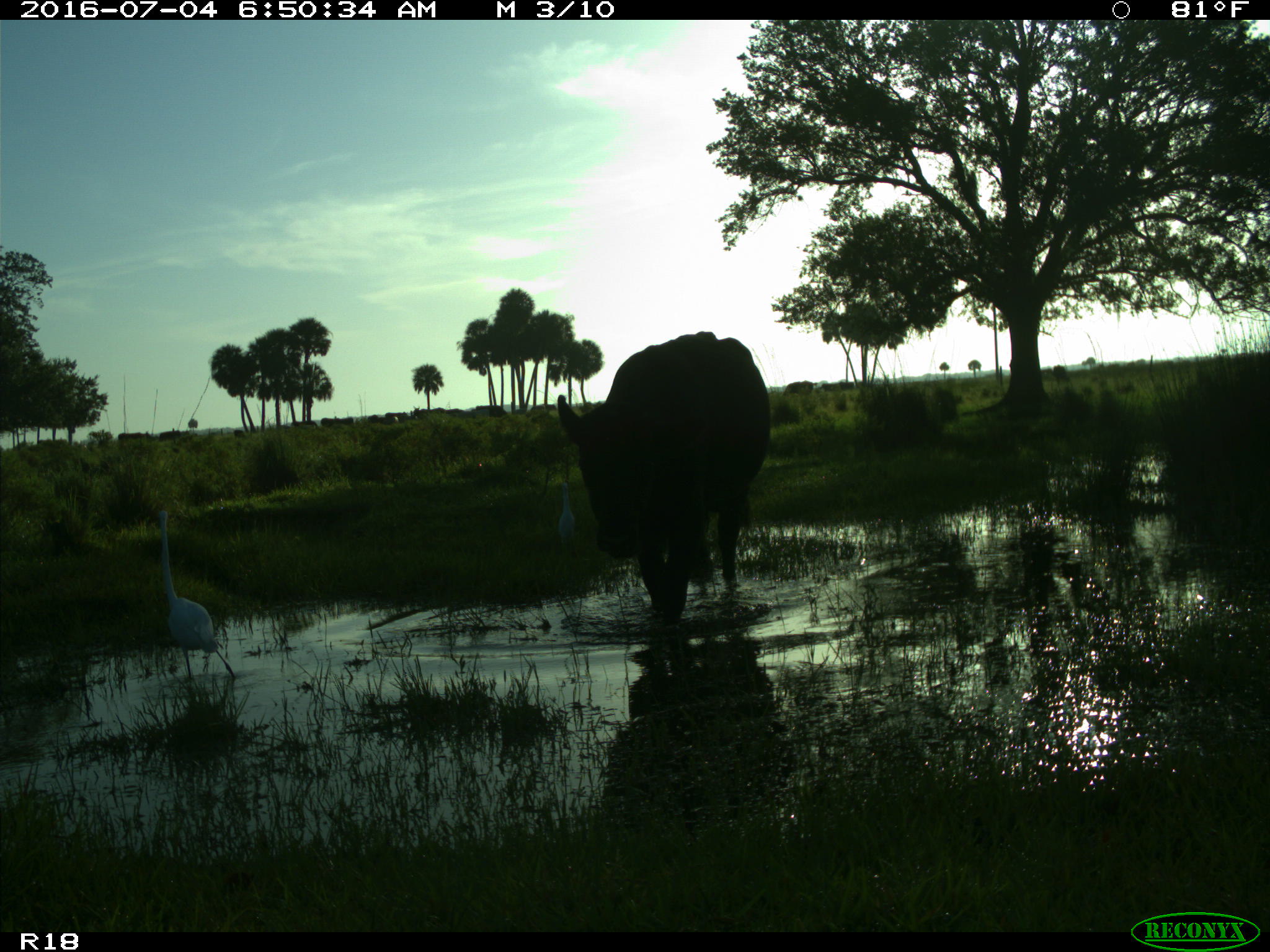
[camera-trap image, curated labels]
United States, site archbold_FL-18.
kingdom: Animalia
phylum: Chordata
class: Mammalia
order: Artiodactyla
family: Bovidae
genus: Bos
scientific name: Bos taurus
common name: domestic cow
Bos taurus (domestic cow).